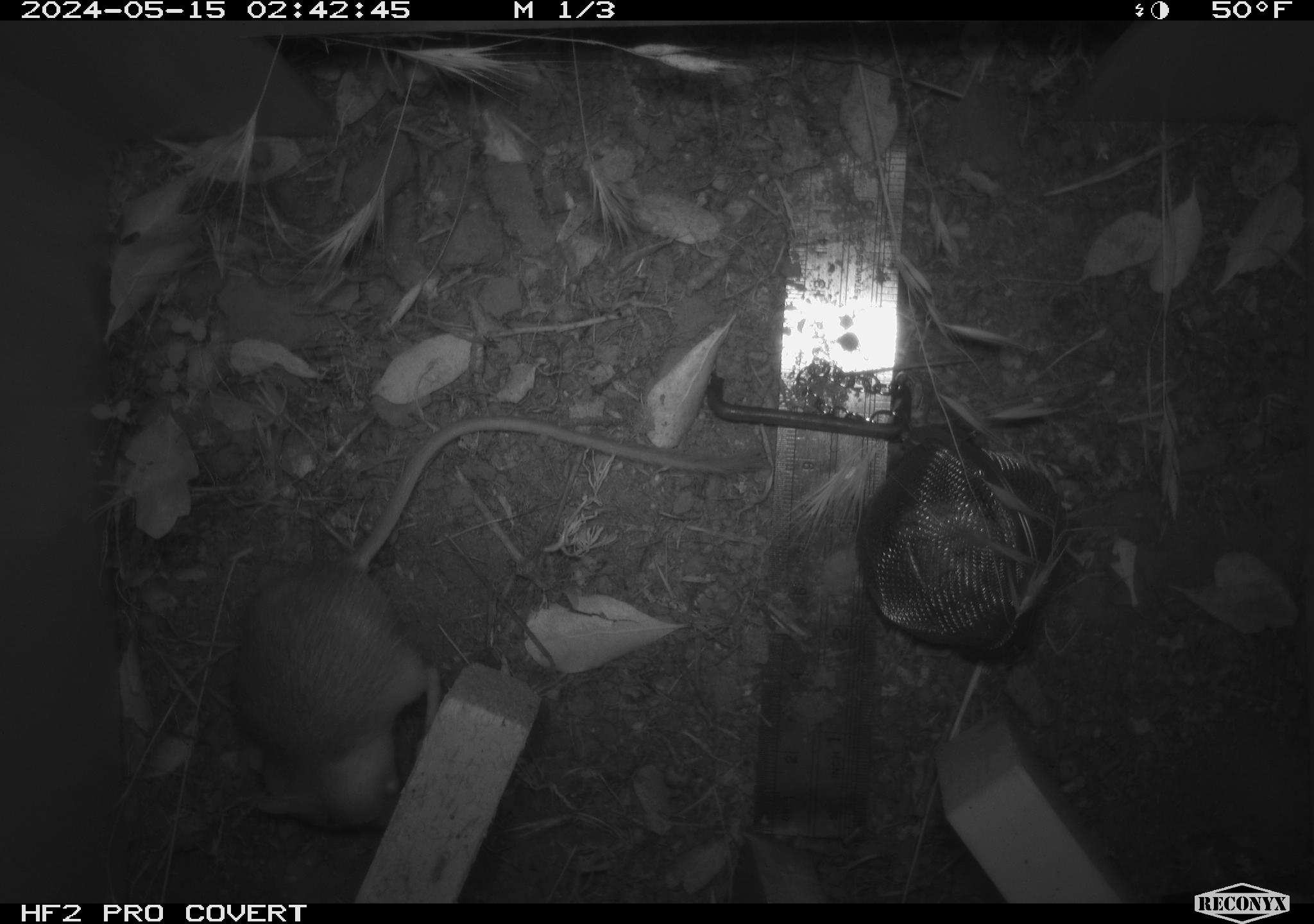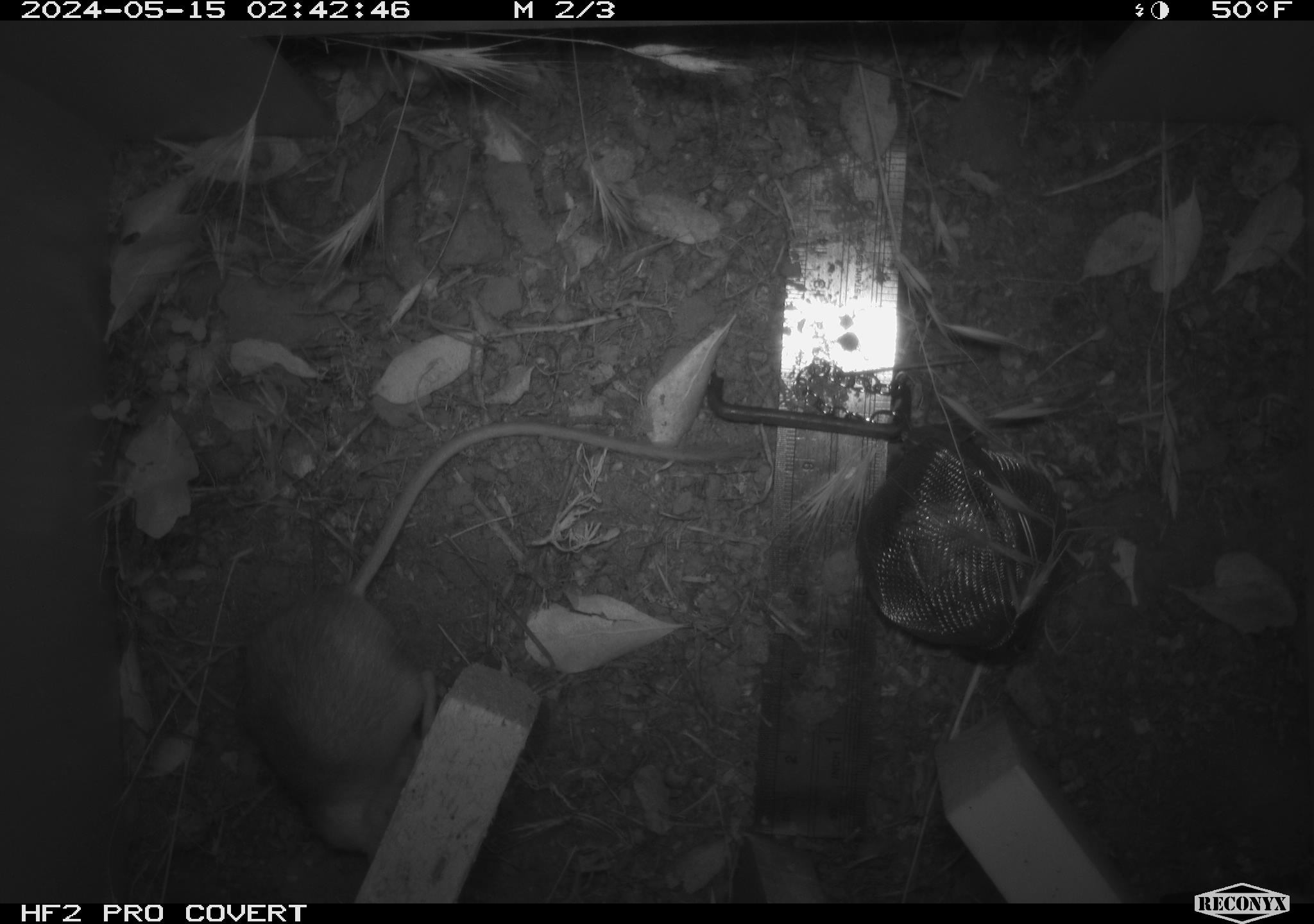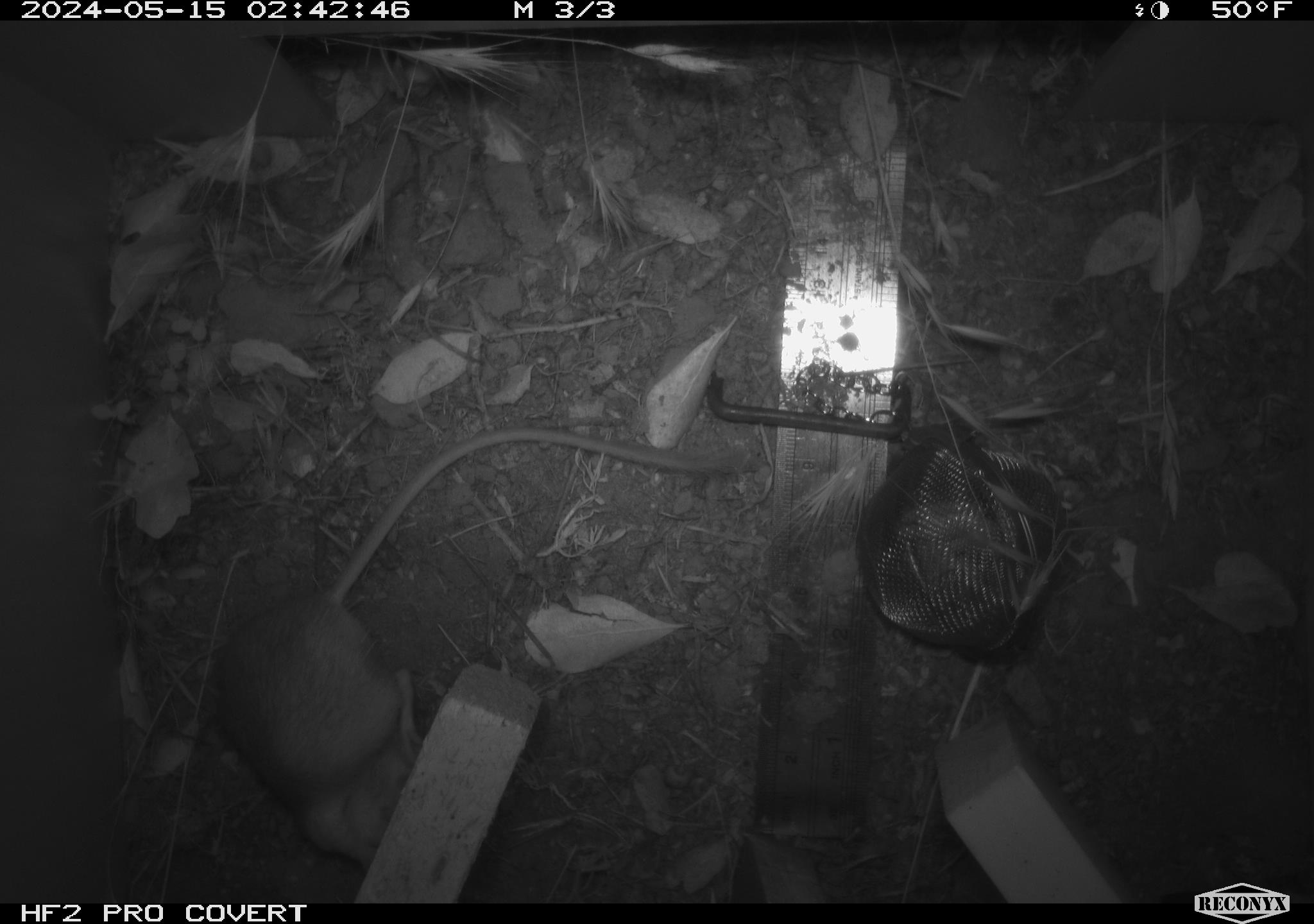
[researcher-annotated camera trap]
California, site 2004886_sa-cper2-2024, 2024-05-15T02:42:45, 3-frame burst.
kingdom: Animalia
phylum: Chordata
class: Mammalia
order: Rodentia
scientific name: Rodentia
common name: rodent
Rodent (Rodentia).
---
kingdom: Animalia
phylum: Chordata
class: Mammalia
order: Rodentia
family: Heteromyidae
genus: Dipodomys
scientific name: Dipodomys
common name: kangaroo rats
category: dipodomys species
Dipodomys species (kangaroo rats) (Dipodomys).